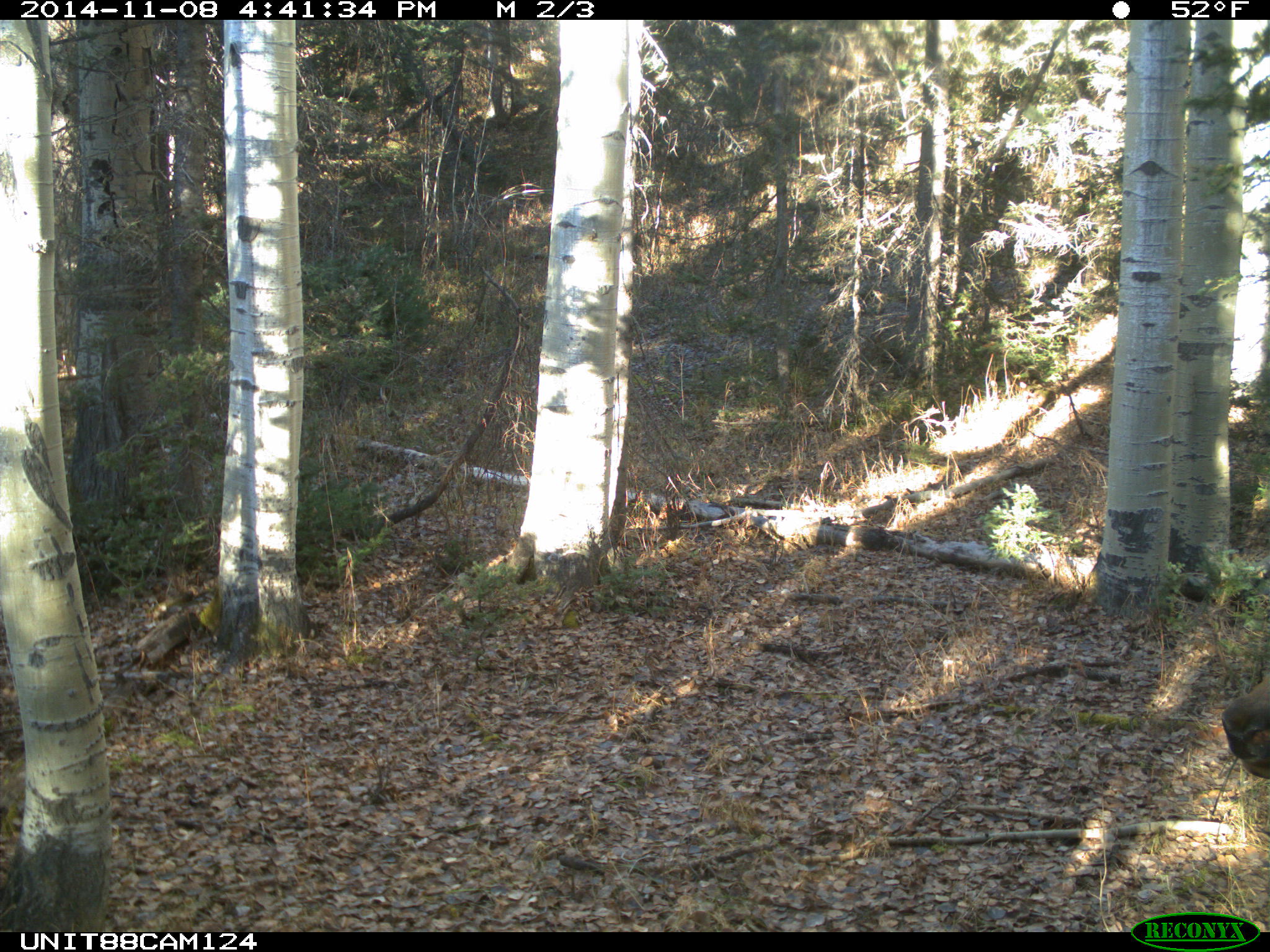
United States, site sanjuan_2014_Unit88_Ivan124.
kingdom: Animalia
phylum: Chordata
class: Mammalia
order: Artiodactyla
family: Cervidae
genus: Cervus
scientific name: Cervus elaphus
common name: red deer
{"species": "Cervus elaphus (red deer)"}